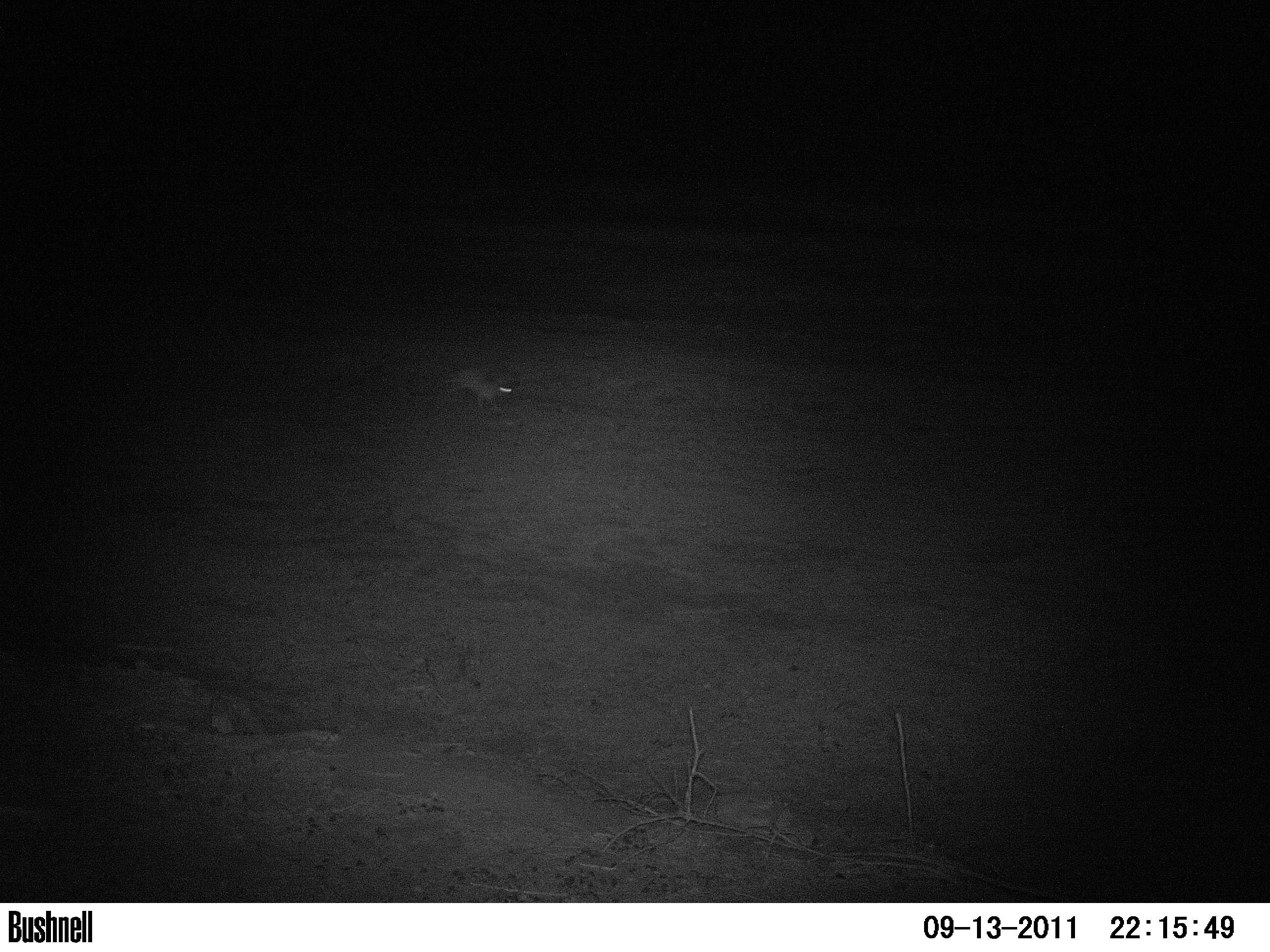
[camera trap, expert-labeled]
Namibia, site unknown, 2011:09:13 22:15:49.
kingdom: Animalia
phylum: Chordata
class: Mammalia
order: Lagomorpha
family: Leporidae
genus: Lepus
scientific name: Lepus capensis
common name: cape hare